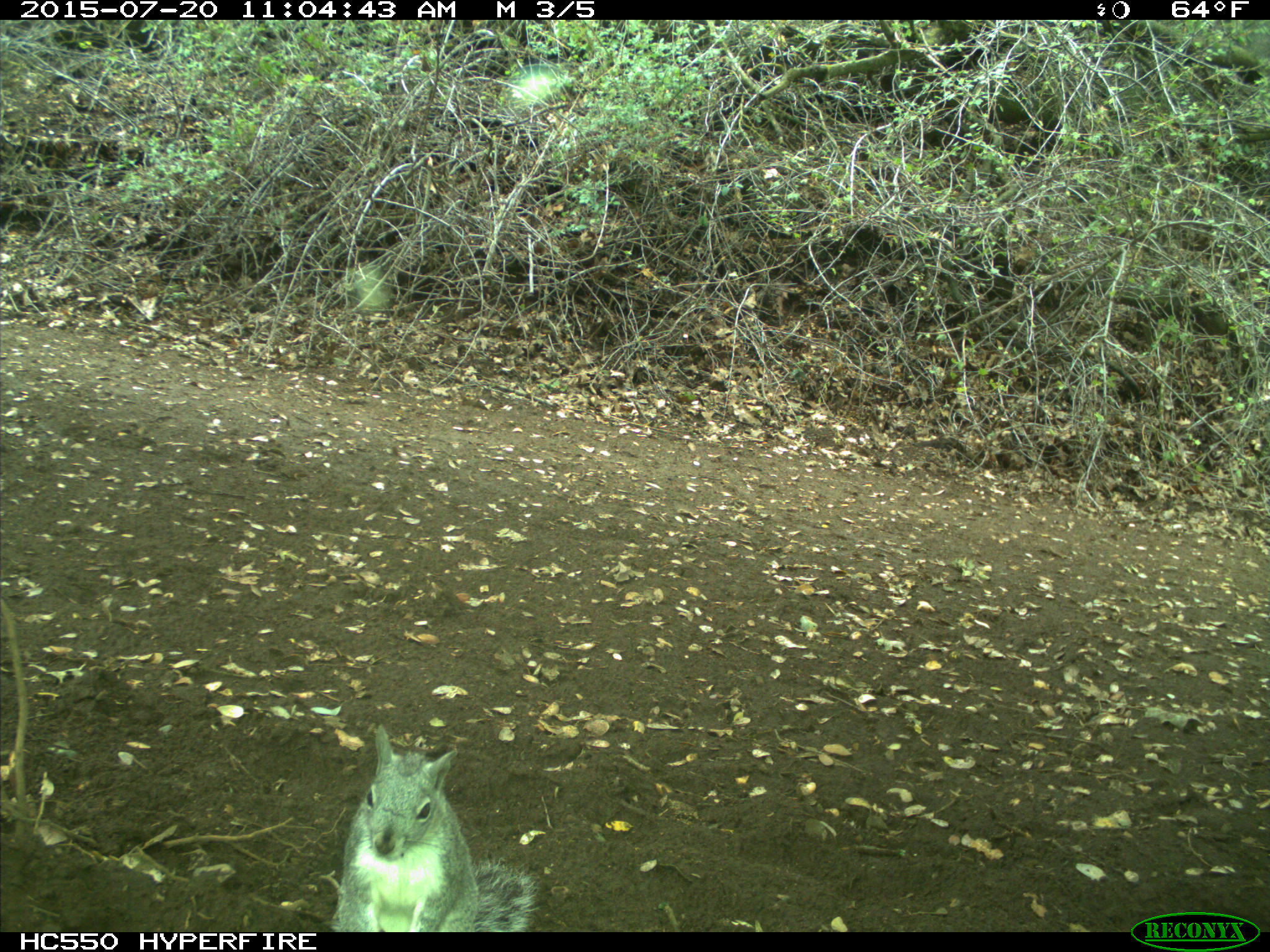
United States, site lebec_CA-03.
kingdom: Animalia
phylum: Chordata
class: Mammalia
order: Rodentia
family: Sciuridae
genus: Sciurus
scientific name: Sciurus carolinensis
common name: eastern gray squirrel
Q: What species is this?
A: Sciurus carolinensis (eastern gray squirrel).